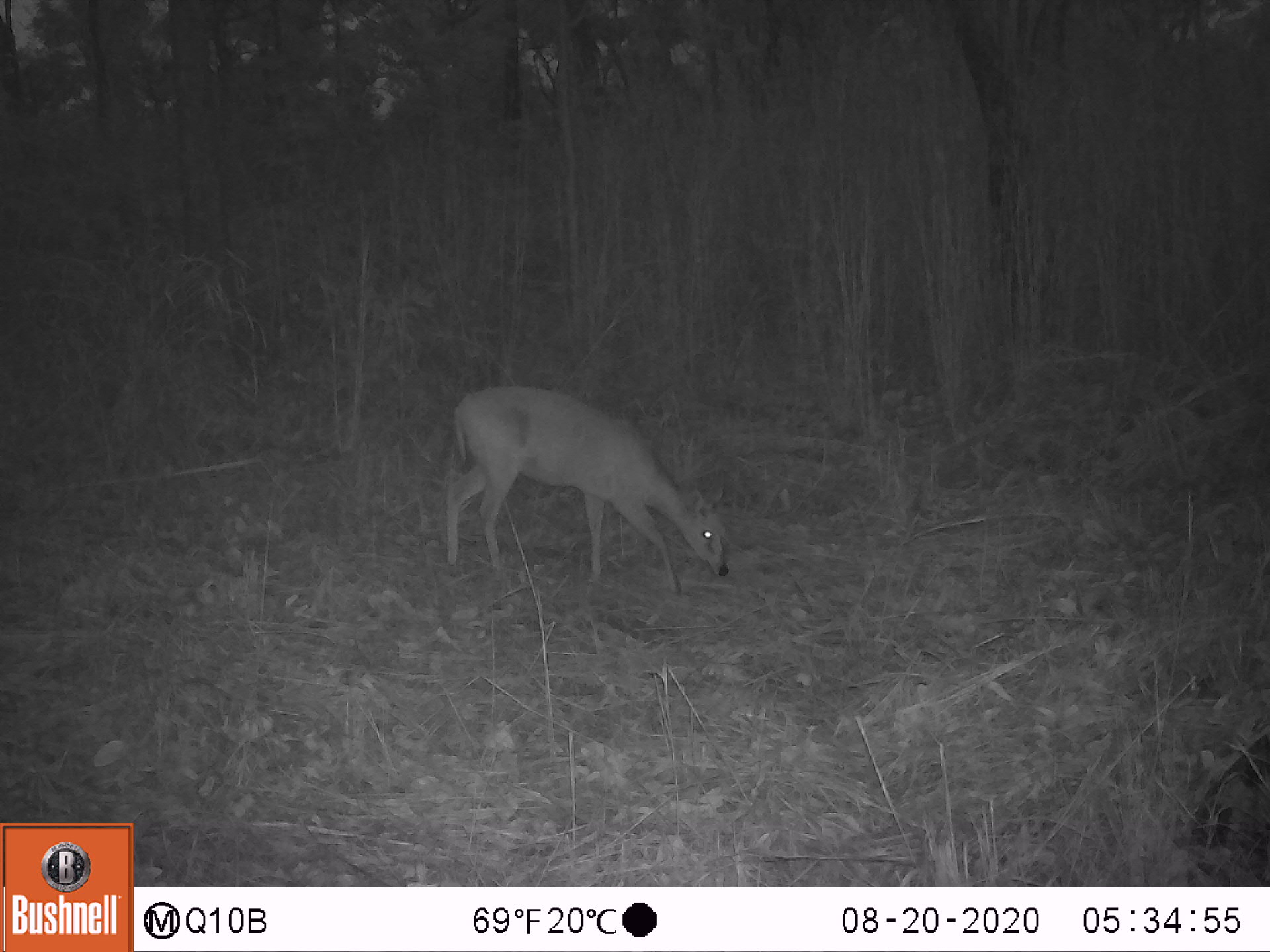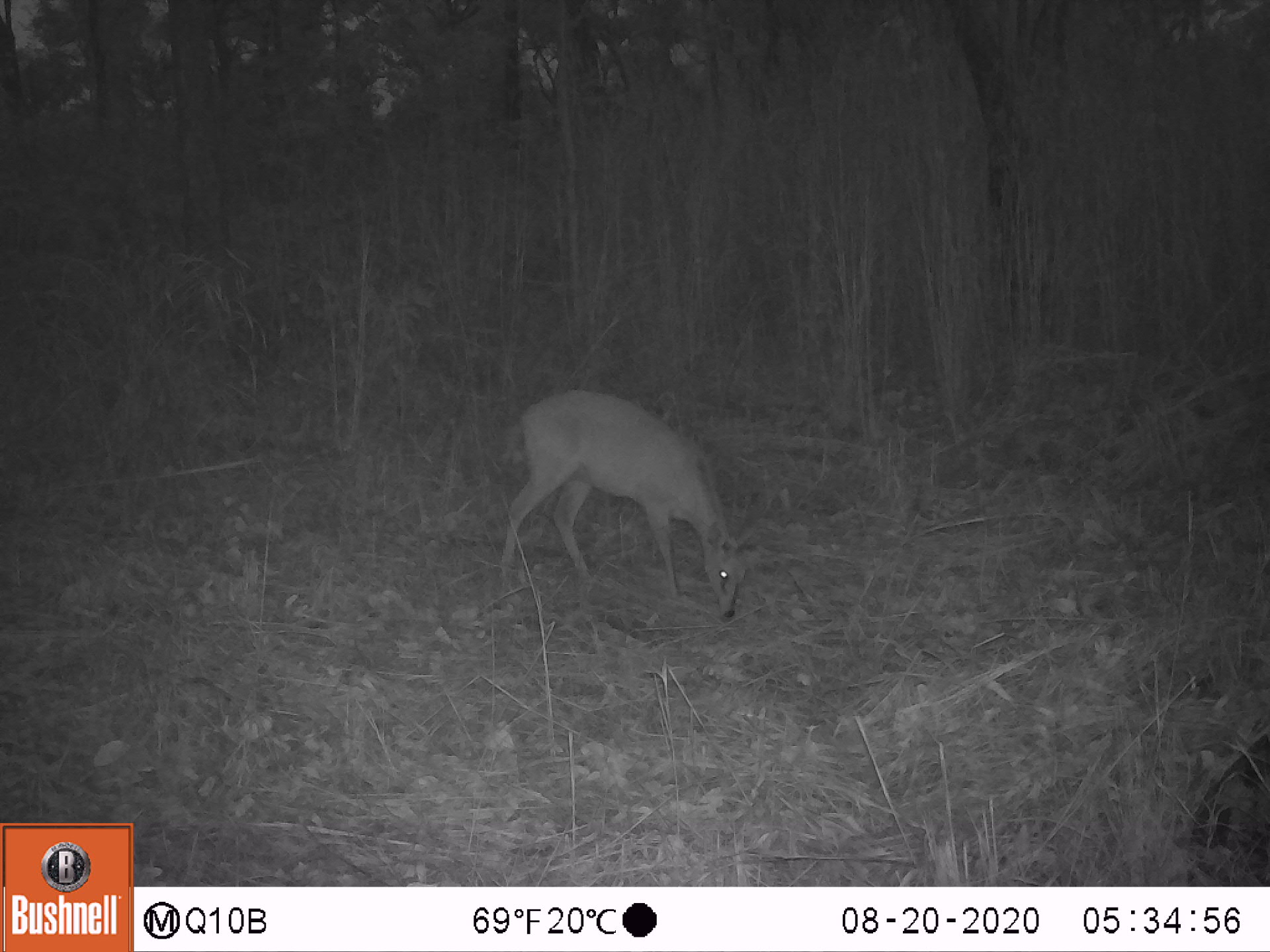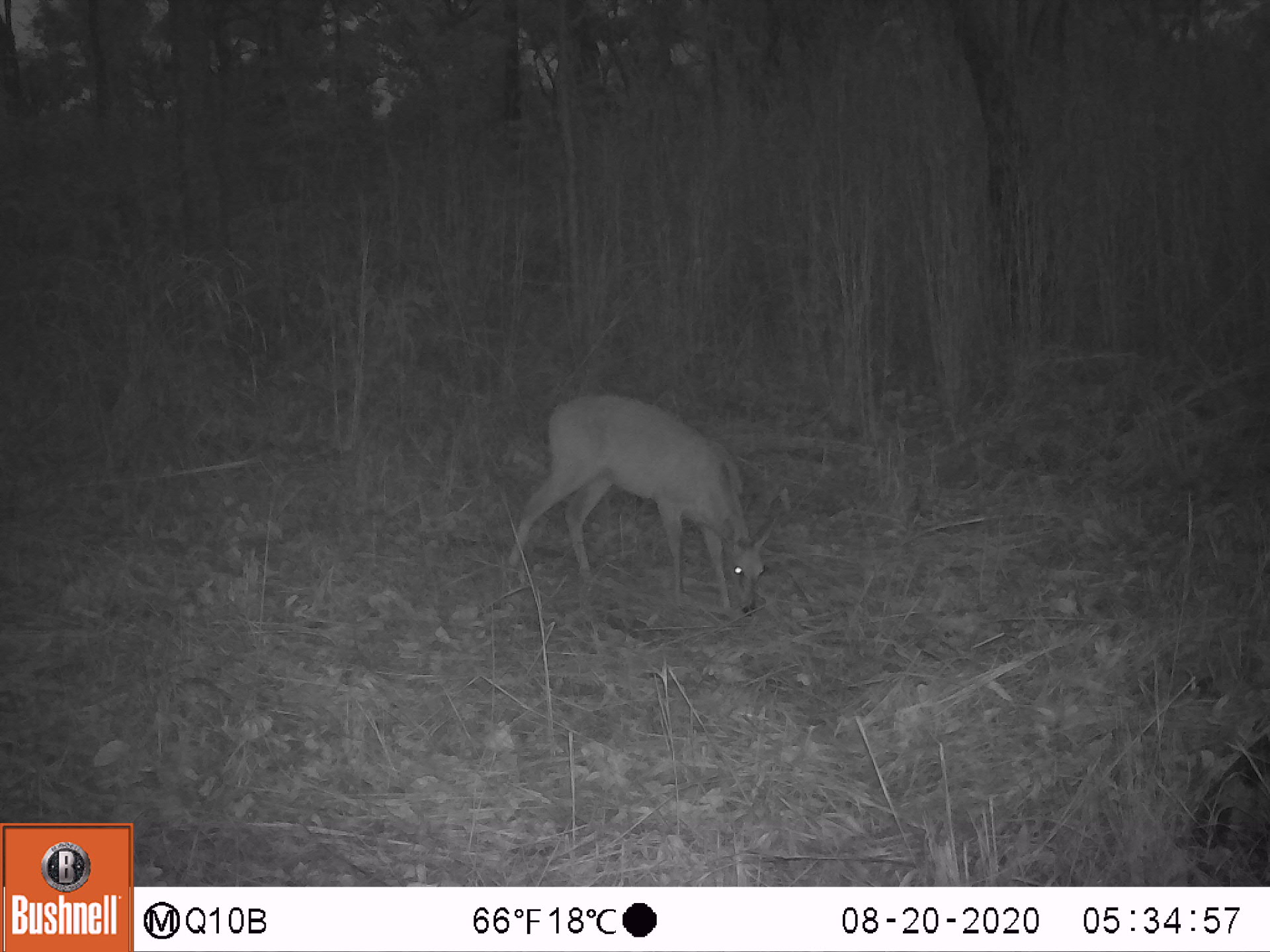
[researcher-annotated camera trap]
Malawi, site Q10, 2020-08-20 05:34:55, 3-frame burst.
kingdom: Animalia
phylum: Chordata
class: Mammalia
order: Artiodactyla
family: Bovidae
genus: Sylvicapra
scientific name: Sylvicapra grimmia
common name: common duiker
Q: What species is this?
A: Common duiker (Sylvicapra grimmia).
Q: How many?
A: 1.